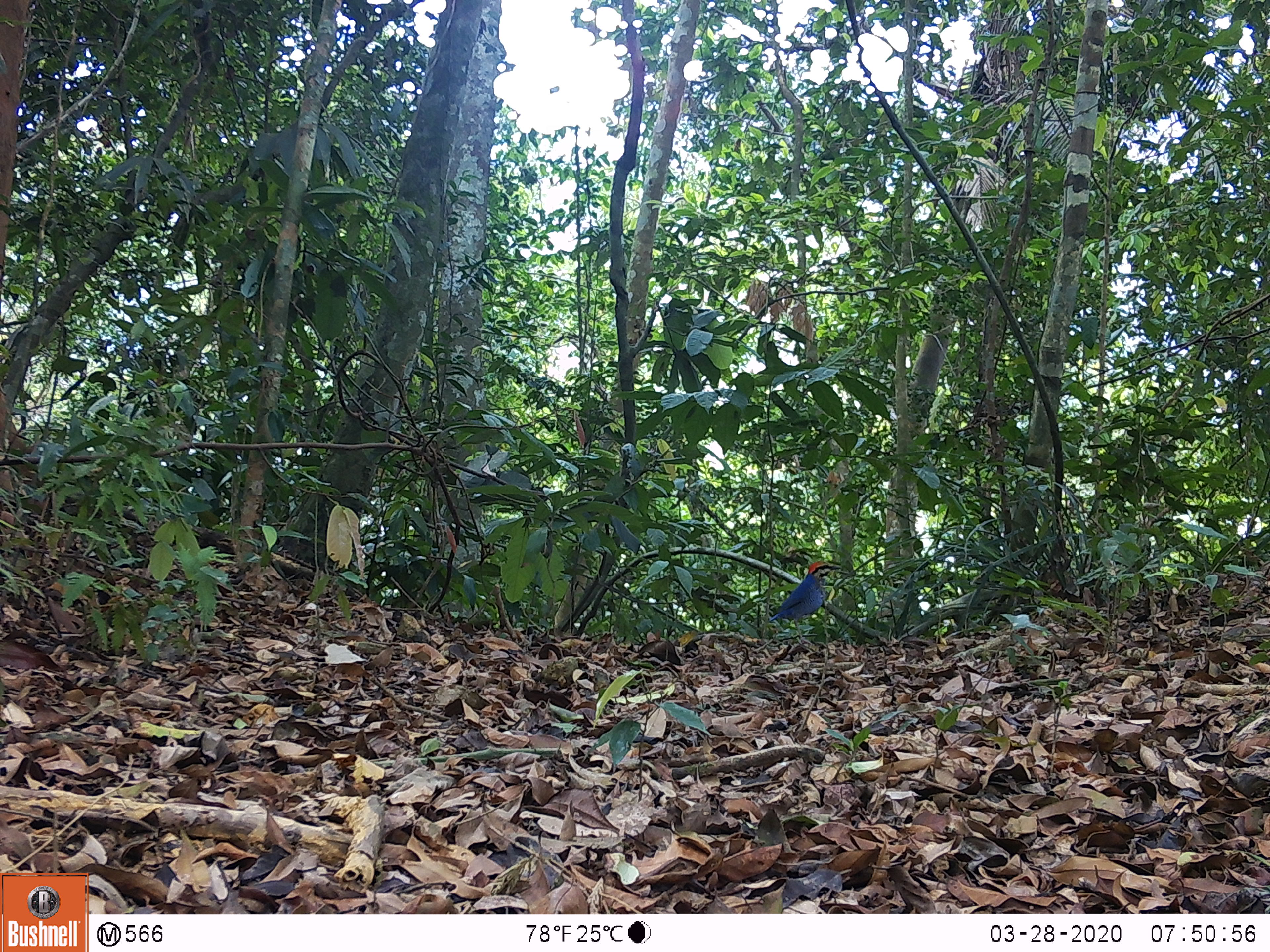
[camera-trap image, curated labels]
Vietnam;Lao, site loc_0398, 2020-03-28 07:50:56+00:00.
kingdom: Animalia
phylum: Chordata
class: Aves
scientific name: Aves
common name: bird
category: unidentified bird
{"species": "unidentified bird (bird) (Aves)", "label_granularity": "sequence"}